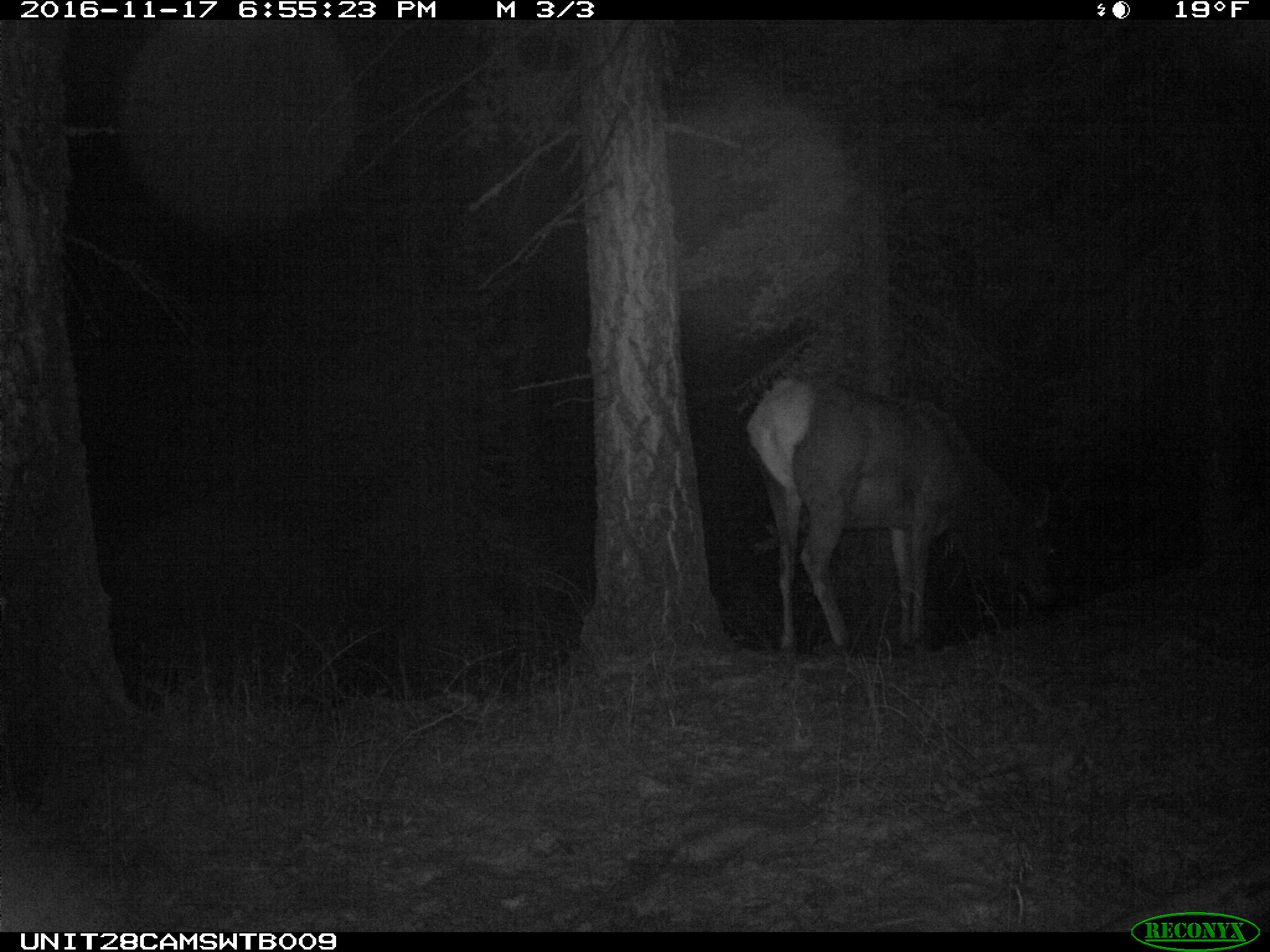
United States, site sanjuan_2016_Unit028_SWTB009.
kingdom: Animalia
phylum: Chordata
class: Mammalia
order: Artiodactyla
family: Cervidae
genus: Cervus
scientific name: Cervus elaphus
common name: red deer